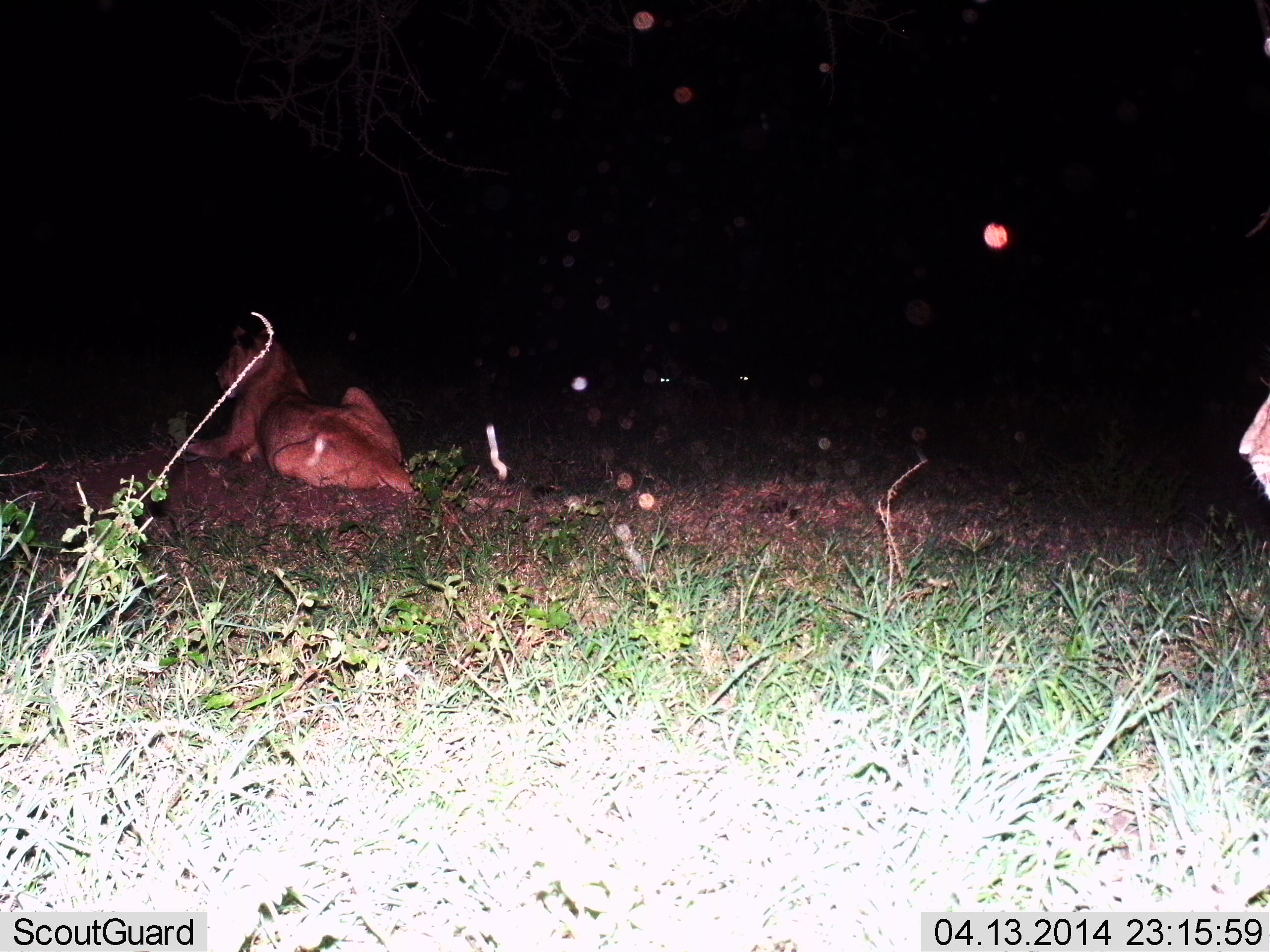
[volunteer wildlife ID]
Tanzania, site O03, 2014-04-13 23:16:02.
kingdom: Animalia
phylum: Chordata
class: Mammalia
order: Carnivora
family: Felidae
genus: Panthera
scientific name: Panthera leo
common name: lion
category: lionfemale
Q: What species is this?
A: Lionfemale (lion) (Panthera leo).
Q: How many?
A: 2.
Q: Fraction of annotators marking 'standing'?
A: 0%.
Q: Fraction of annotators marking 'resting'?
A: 100%.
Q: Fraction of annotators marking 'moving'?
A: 20%.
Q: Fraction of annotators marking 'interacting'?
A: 0%.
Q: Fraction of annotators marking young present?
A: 0%.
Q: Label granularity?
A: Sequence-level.